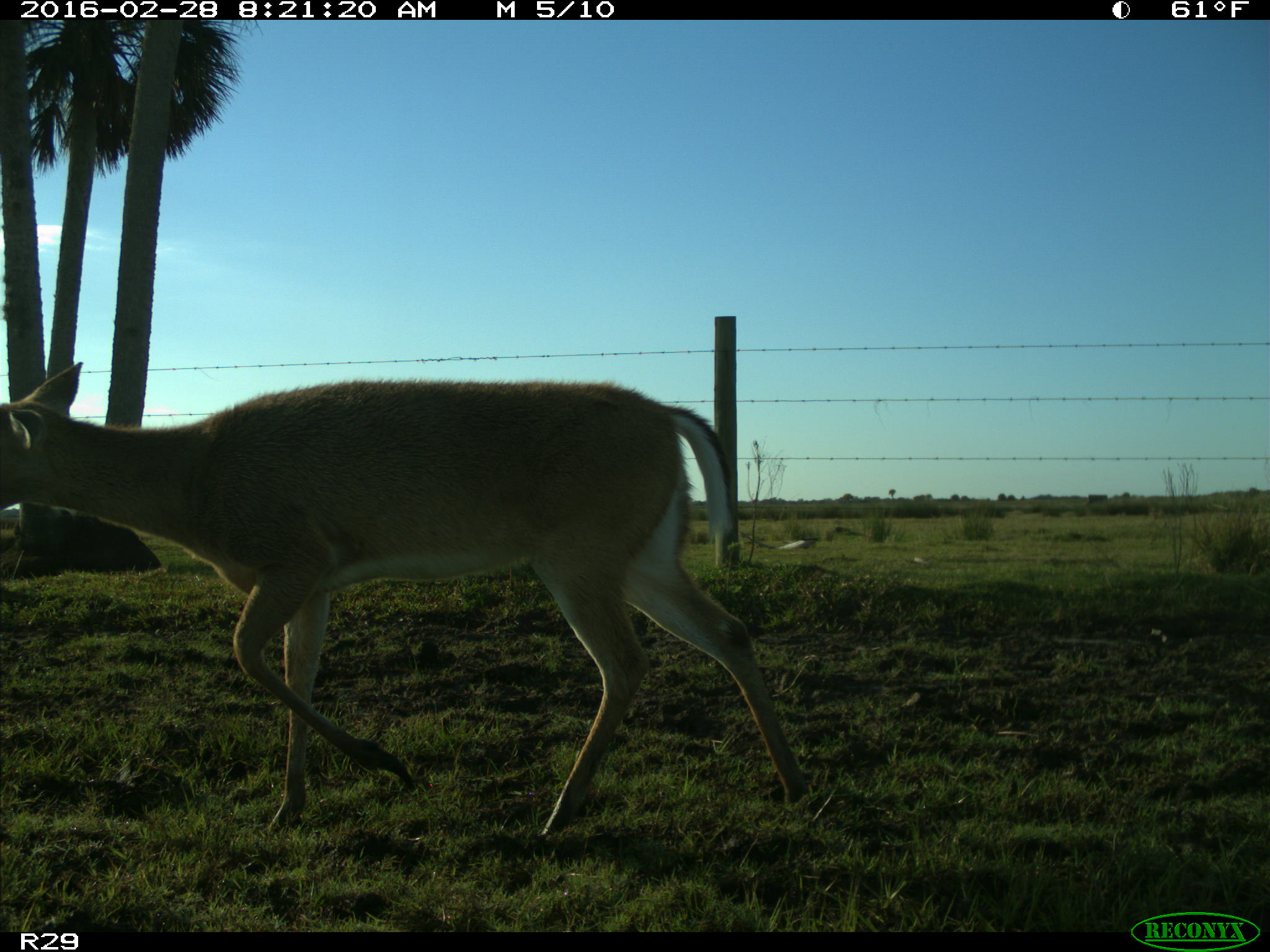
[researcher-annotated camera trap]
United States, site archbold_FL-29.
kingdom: Animalia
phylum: Chordata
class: Mammalia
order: Artiodactyla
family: Cervidae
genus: Odocoileus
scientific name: Odocoileus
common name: deer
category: unidentified deer